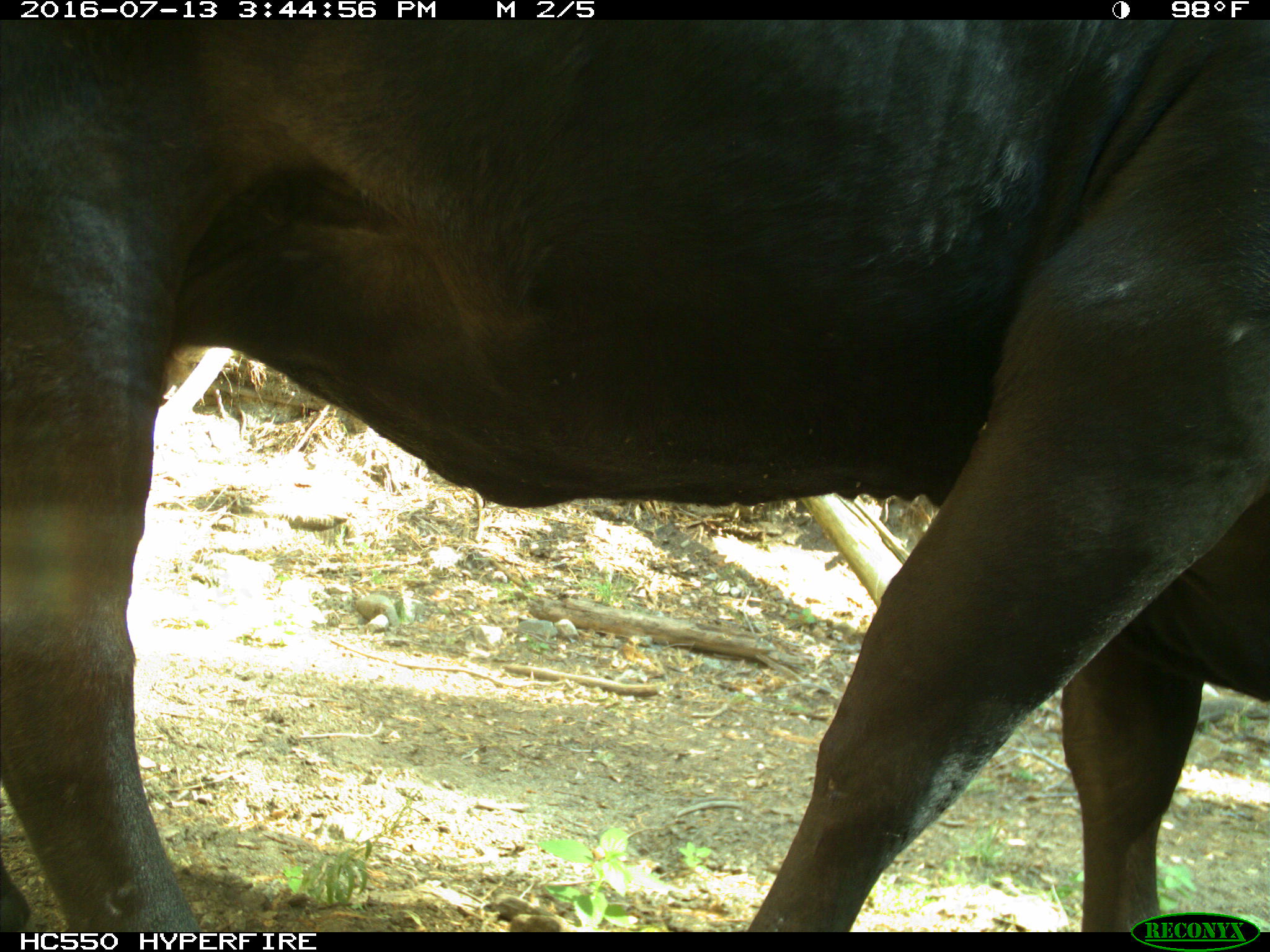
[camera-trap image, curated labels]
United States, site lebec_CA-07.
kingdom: Animalia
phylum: Chordata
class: Mammalia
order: Artiodactyla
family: Bovidae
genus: Bos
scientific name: Bos taurus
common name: domestic cow